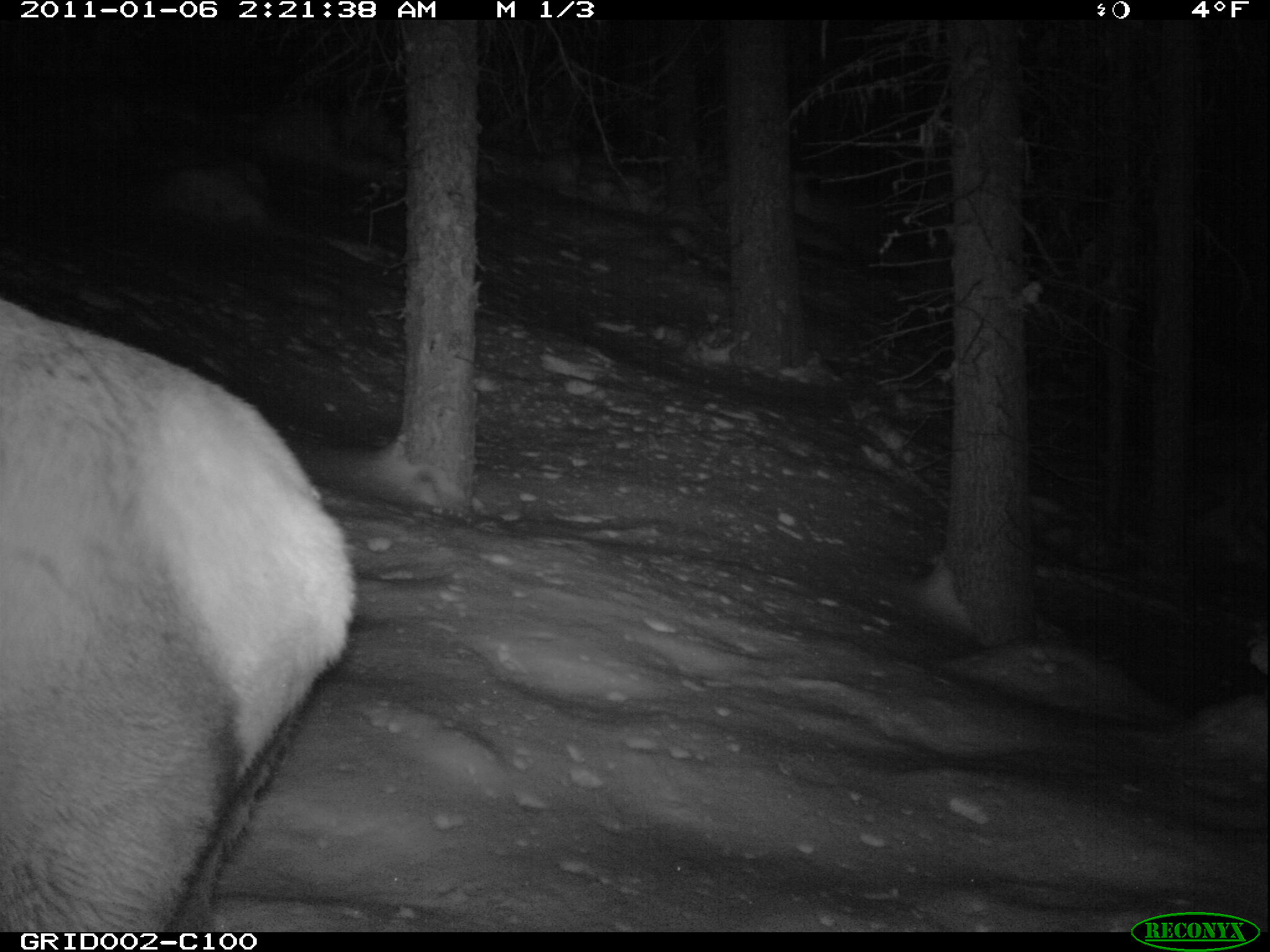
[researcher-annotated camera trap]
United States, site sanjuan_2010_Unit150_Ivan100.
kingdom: Animalia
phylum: Chordata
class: Mammalia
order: Artiodactyla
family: Cervidae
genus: Cervus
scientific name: Cervus elaphus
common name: red deer